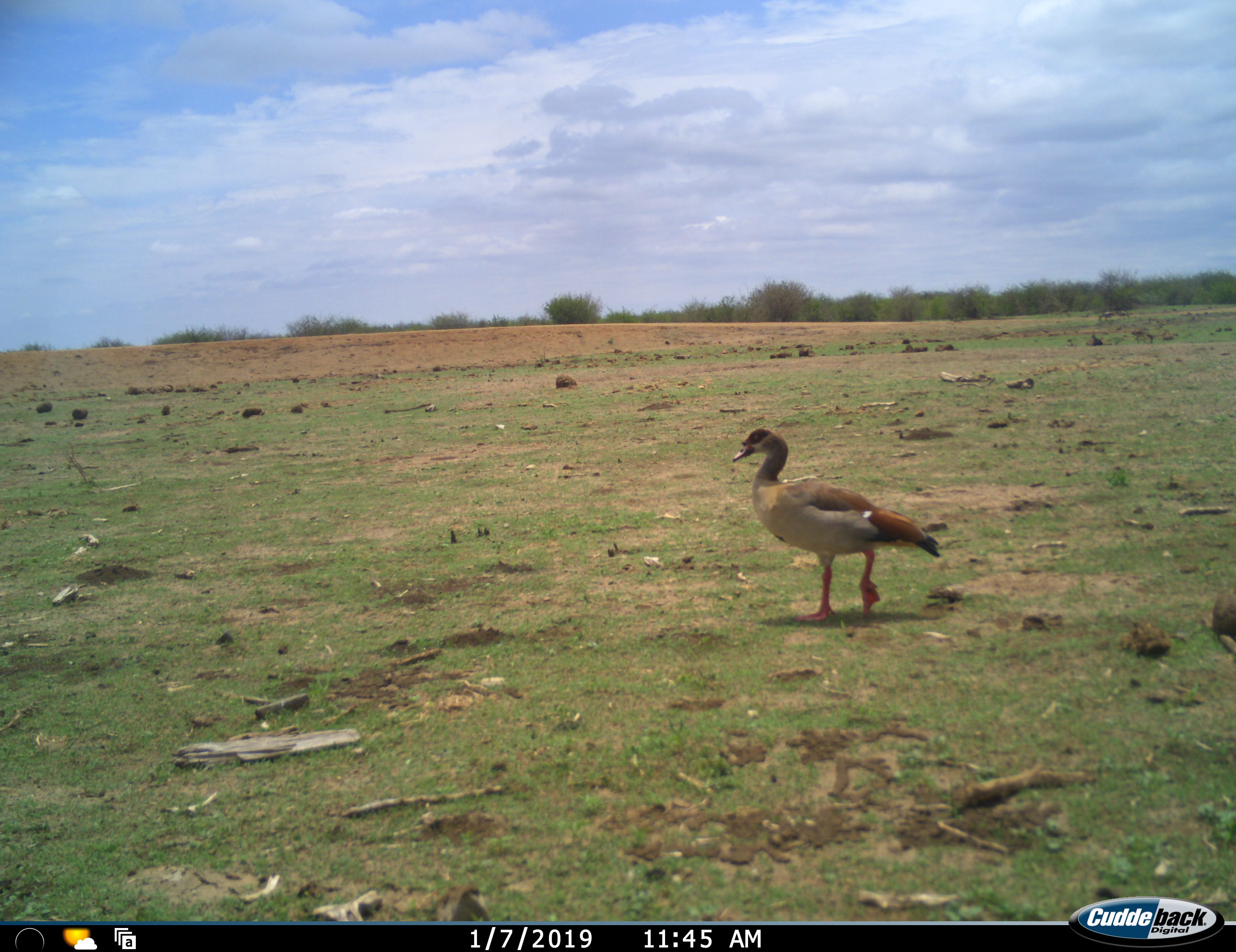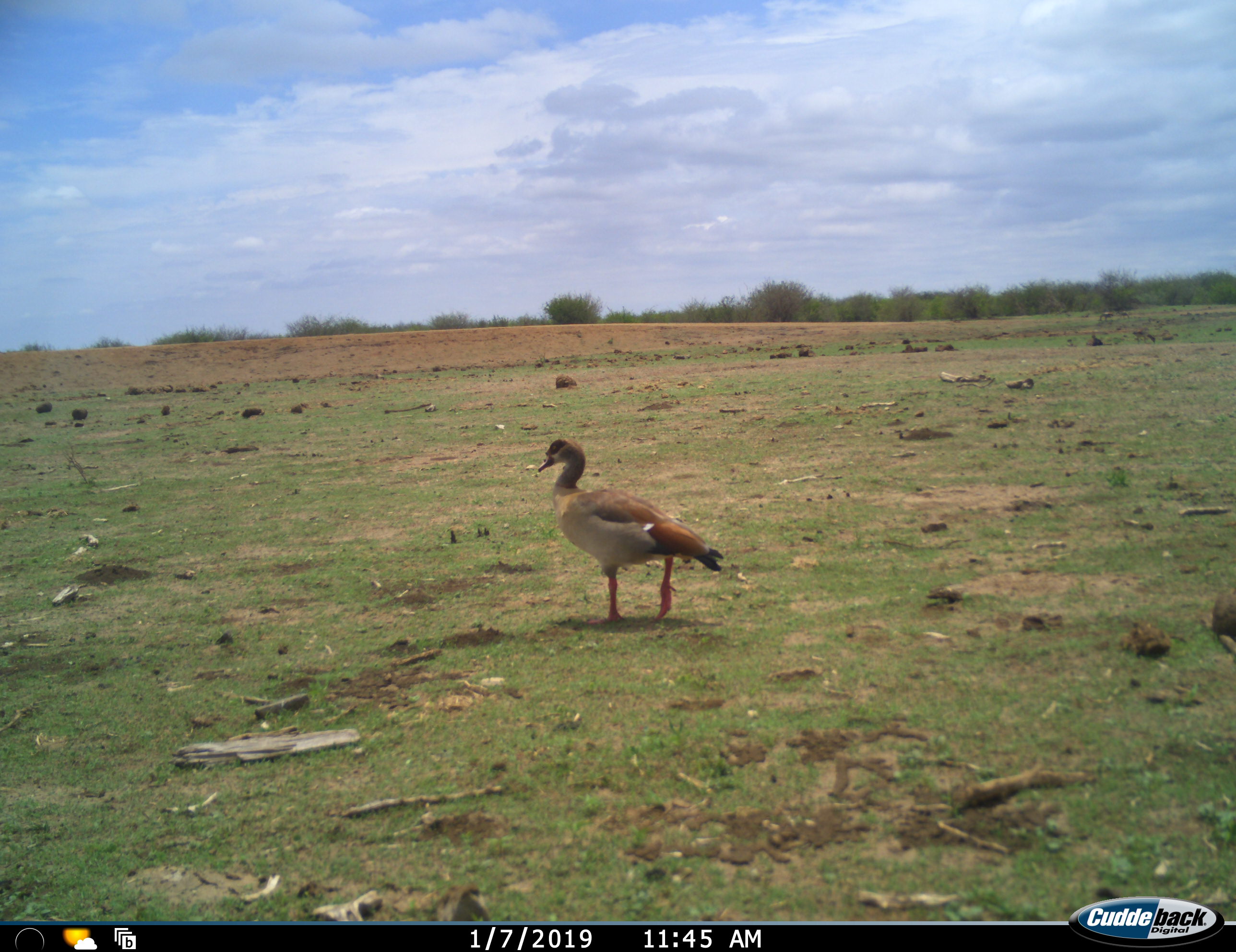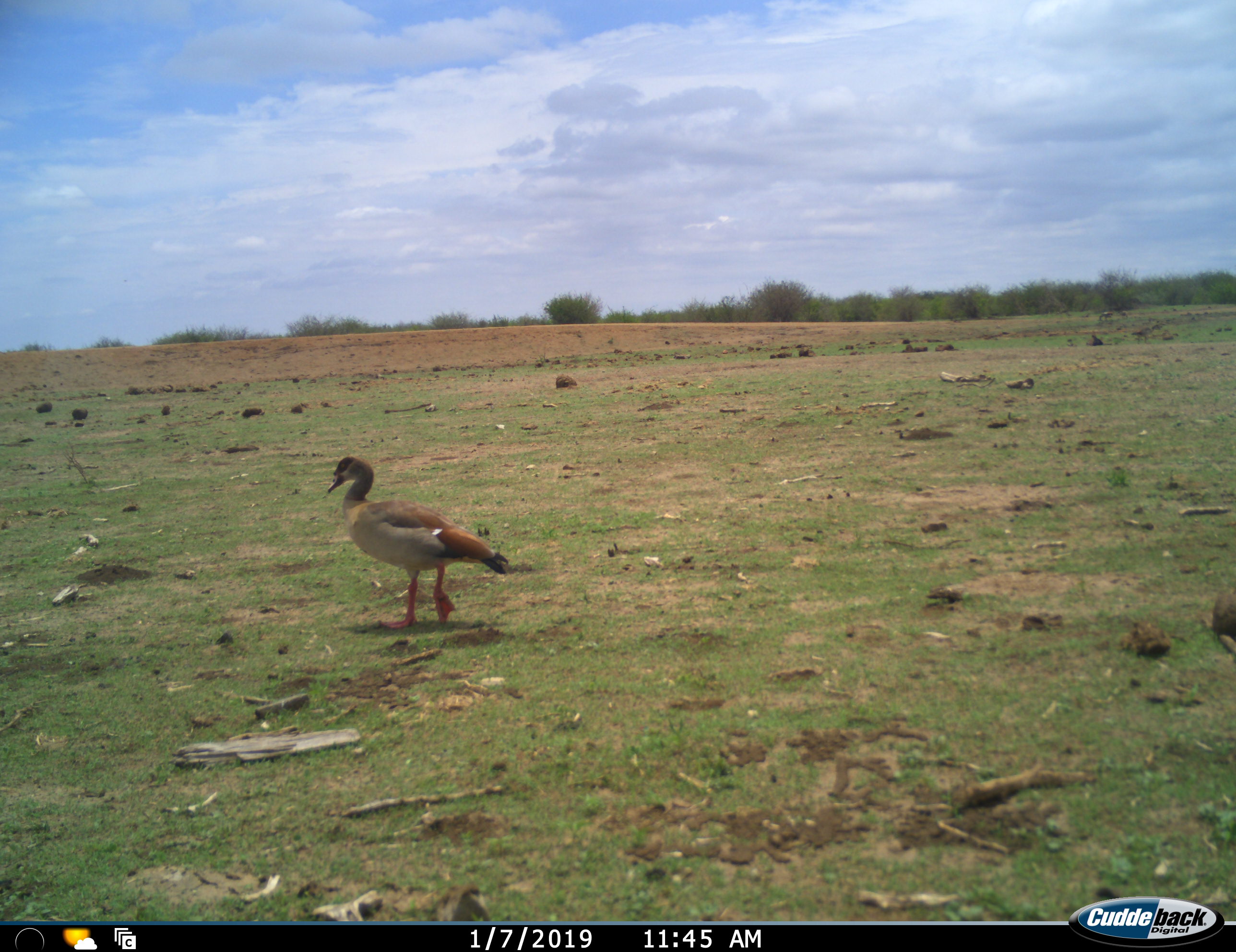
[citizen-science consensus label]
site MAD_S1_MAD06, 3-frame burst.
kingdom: Animalia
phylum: Chordata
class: Aves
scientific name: Aves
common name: bird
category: birdother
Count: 1.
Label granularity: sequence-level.